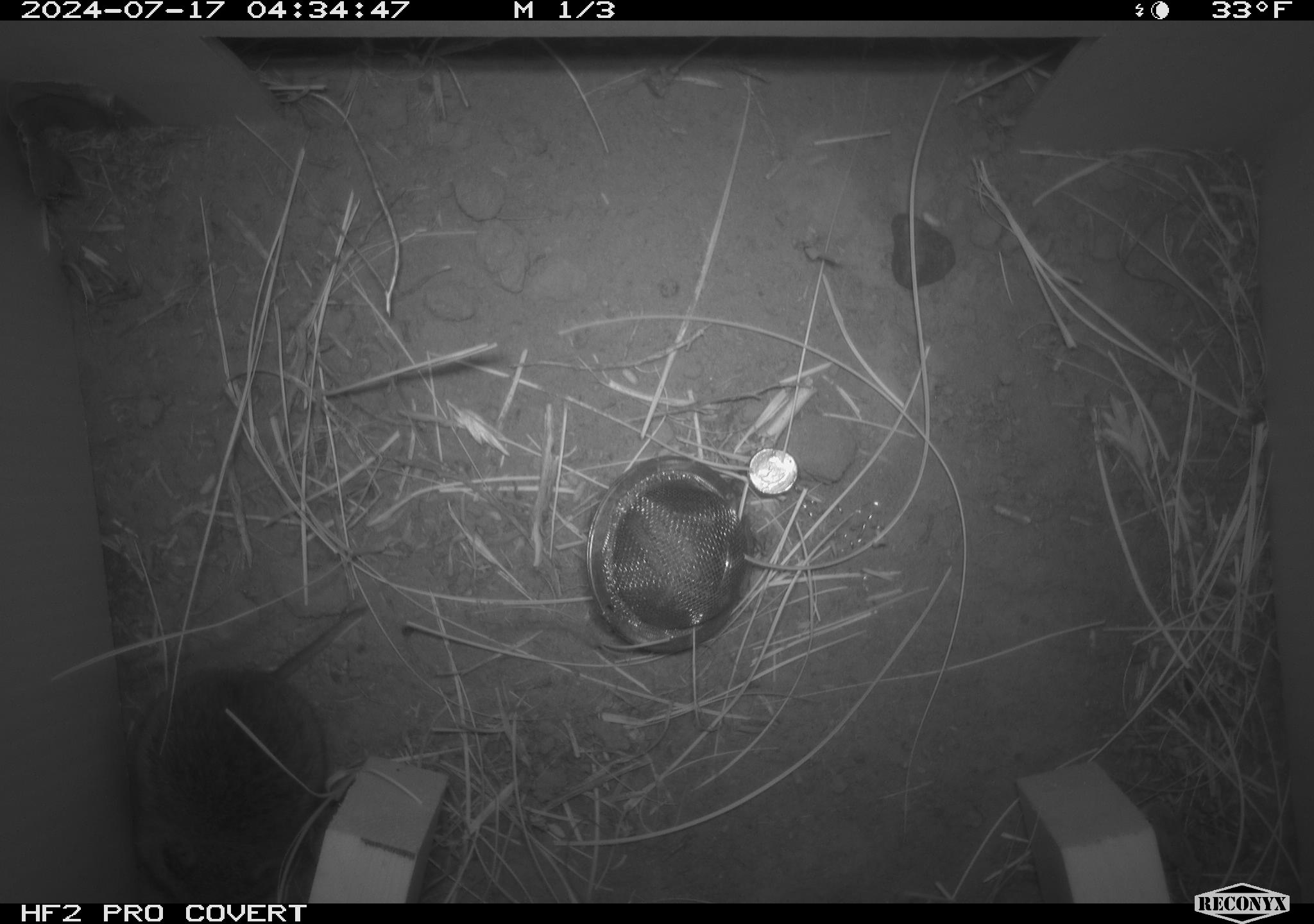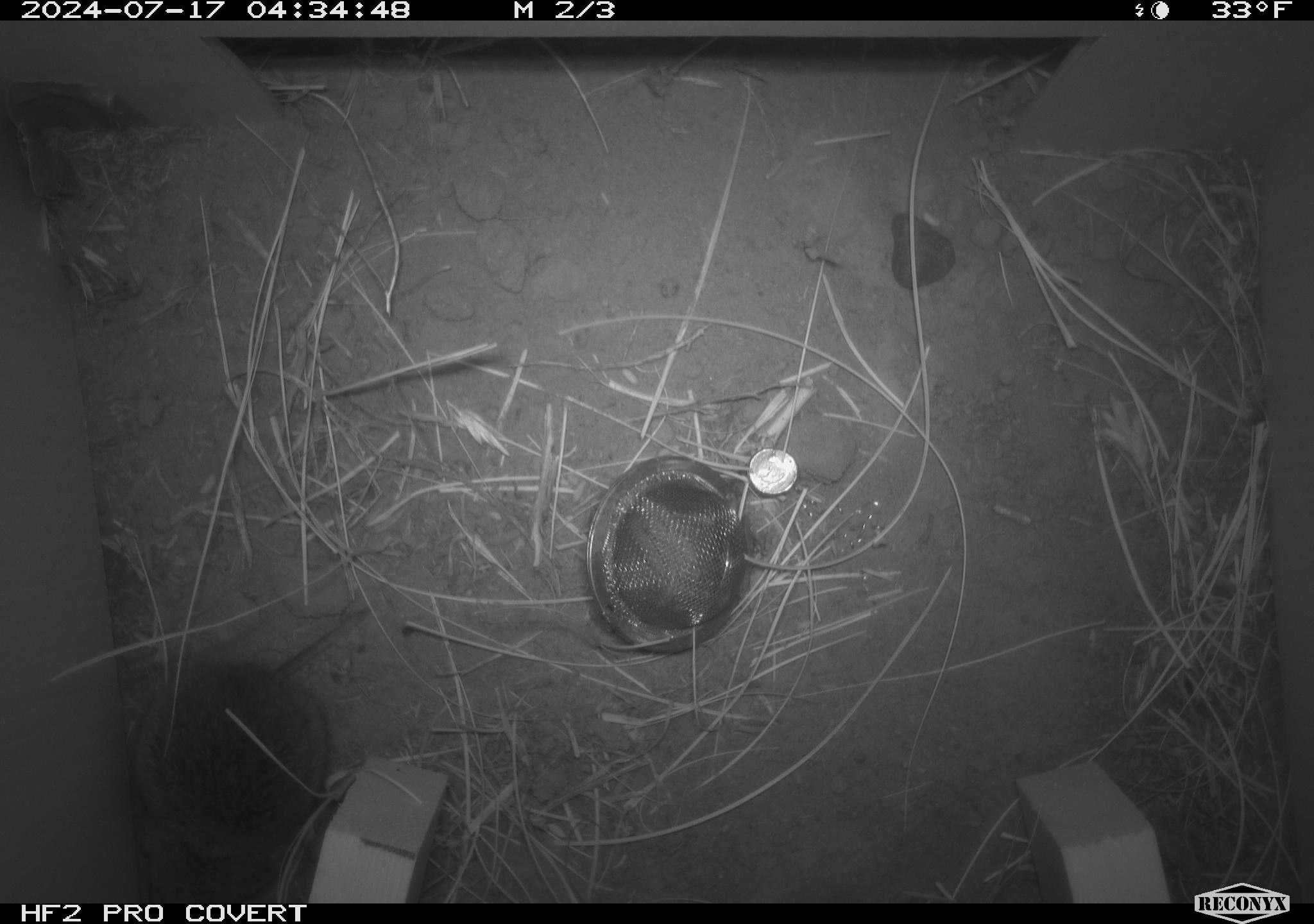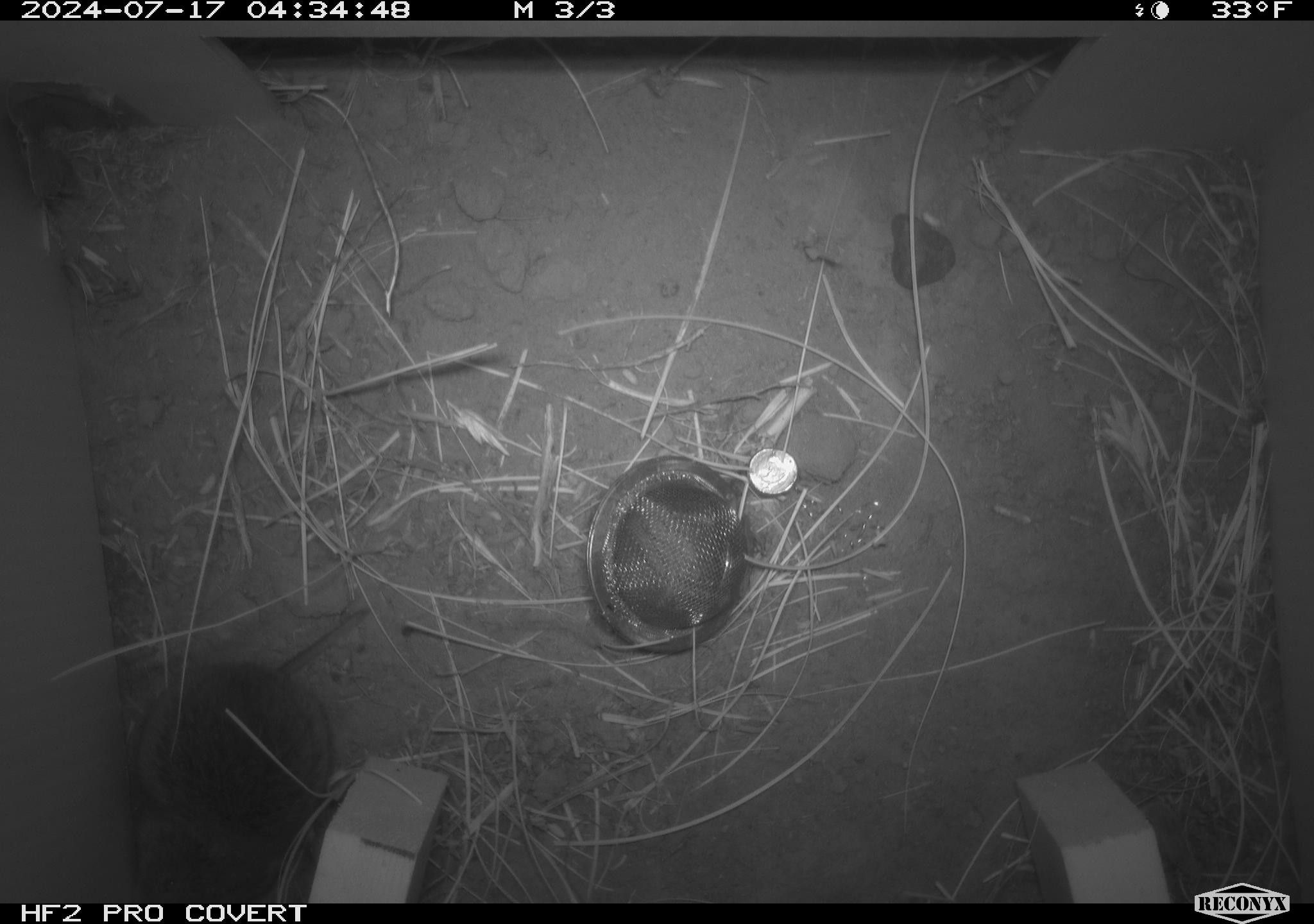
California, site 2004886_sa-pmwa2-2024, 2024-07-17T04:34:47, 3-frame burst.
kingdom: Animalia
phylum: Chordata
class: Mammalia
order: Rodentia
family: Cricetidae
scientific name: Arvicolinae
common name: voles, lemmings, and muskrats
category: arvicolinae subfamily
Arvicolinae subfamily (voles, lemmings, and muskrats) (Arvicolinae).